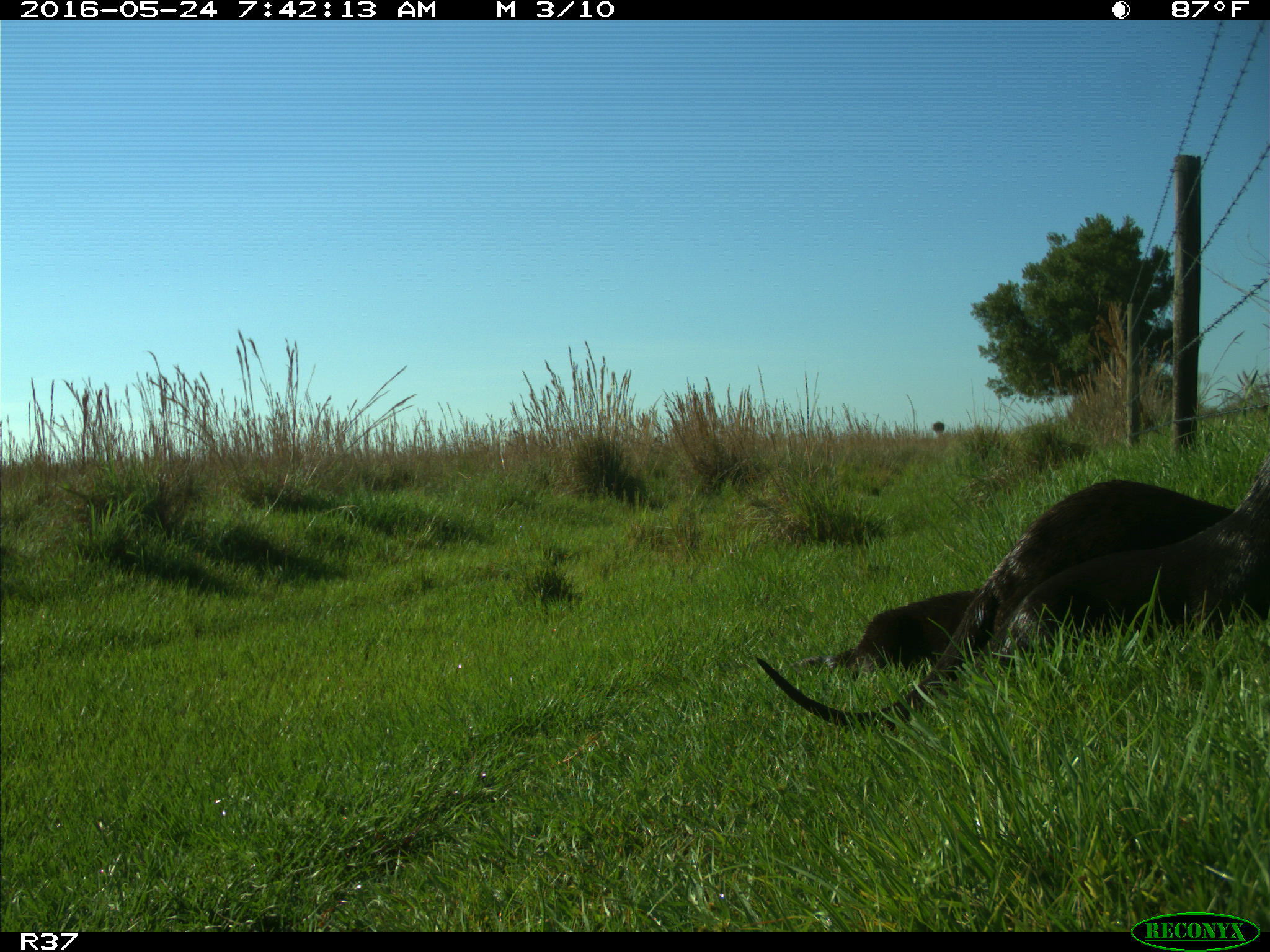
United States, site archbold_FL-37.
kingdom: Animalia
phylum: Chordata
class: Mammalia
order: Carnivora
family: Mustelidae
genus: Lontra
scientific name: Lontra canadensis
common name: north american river otter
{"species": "Lontra canadensis (north american river otter)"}